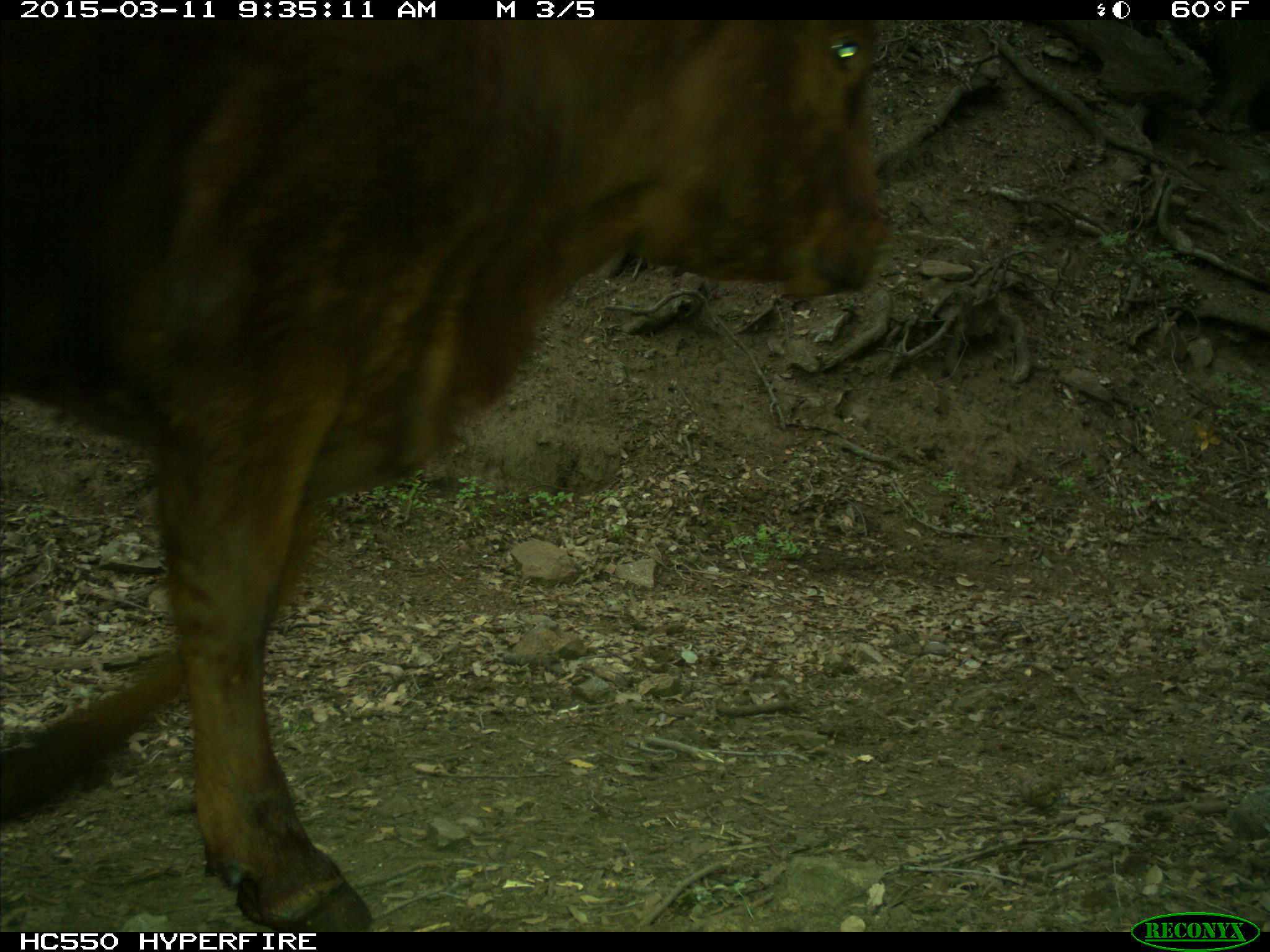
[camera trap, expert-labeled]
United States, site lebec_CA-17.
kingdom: Animalia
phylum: Chordata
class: Mammalia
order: Artiodactyla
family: Bovidae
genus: Bos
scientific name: Bos taurus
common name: domestic cow